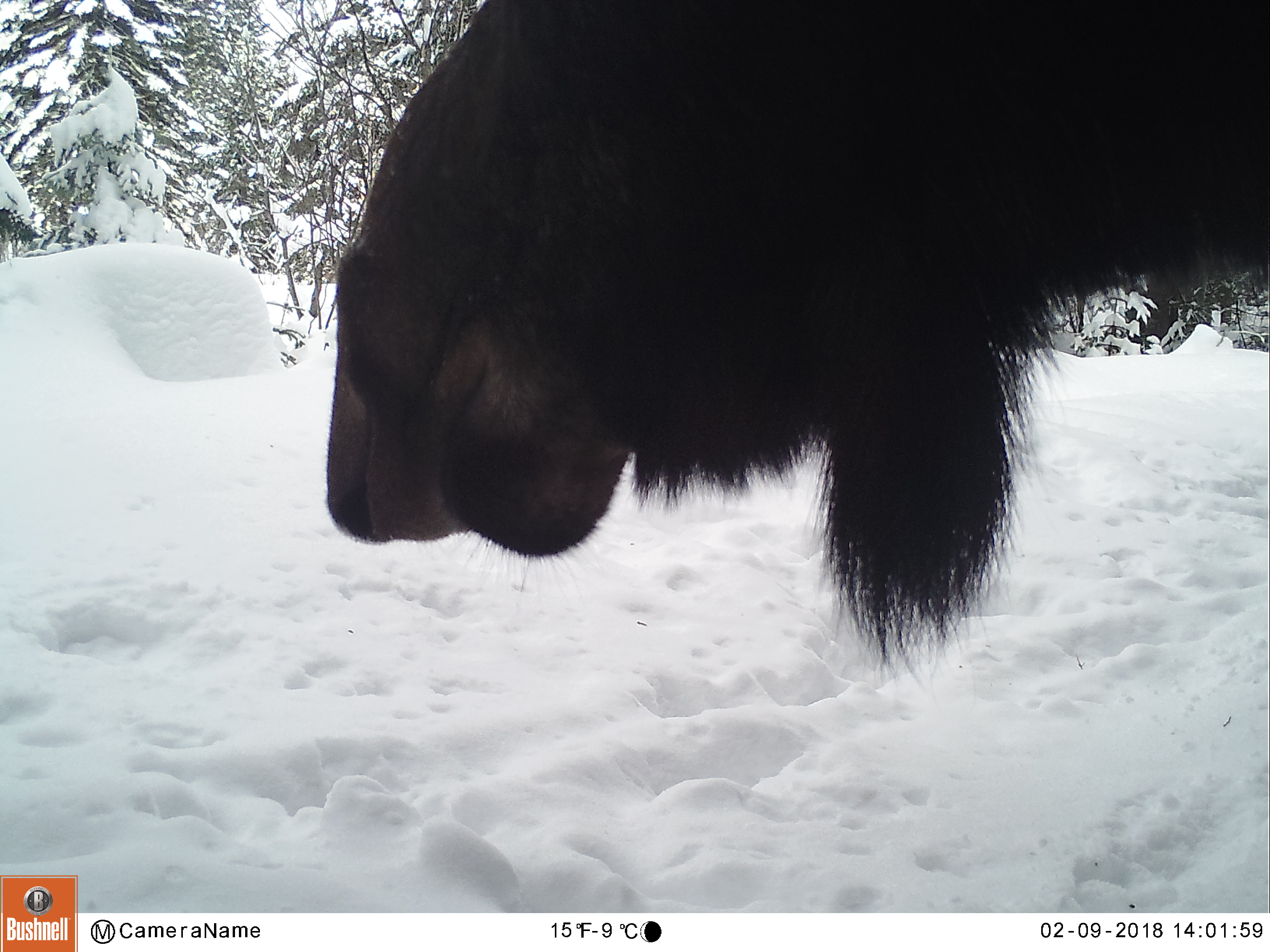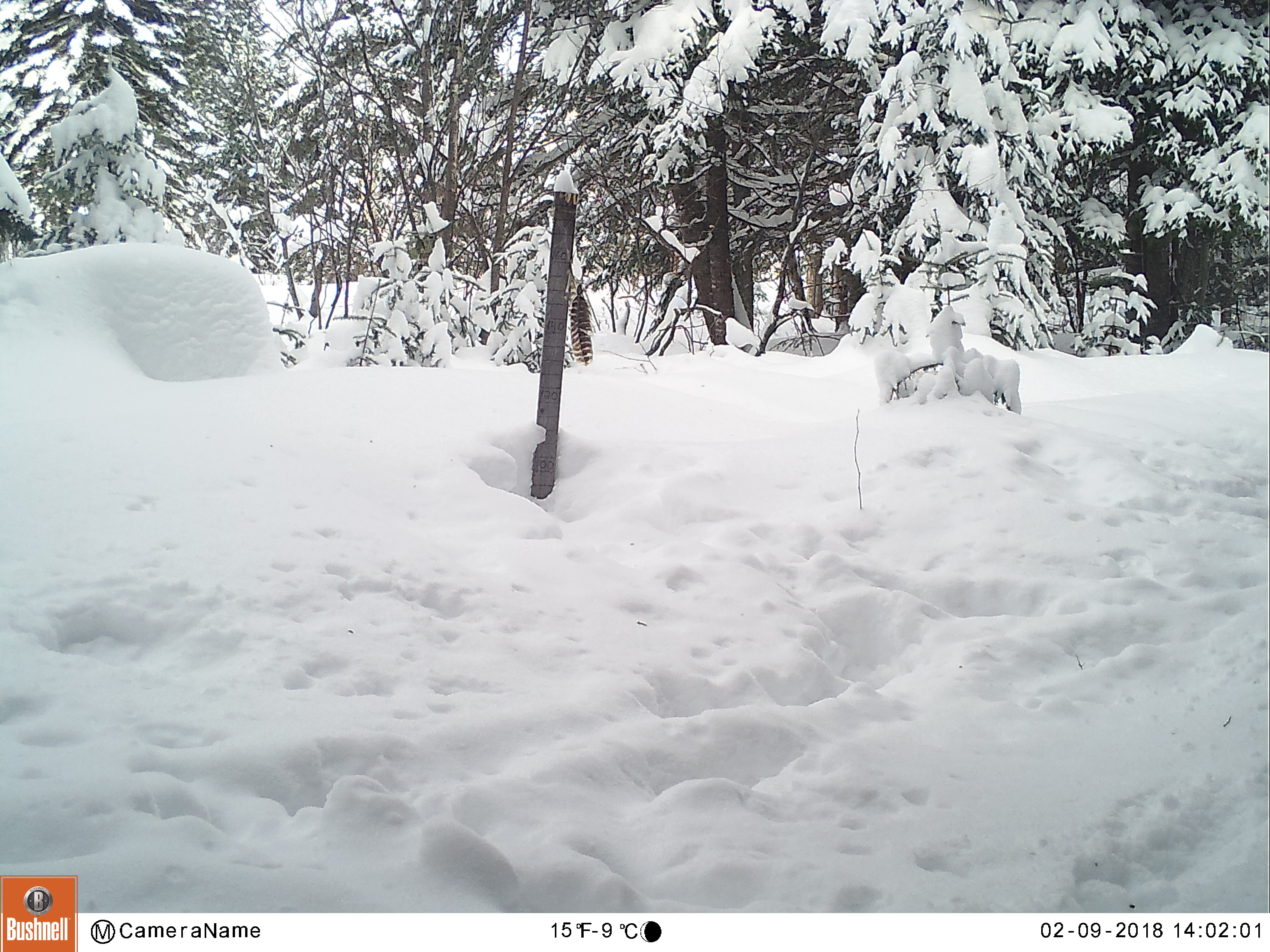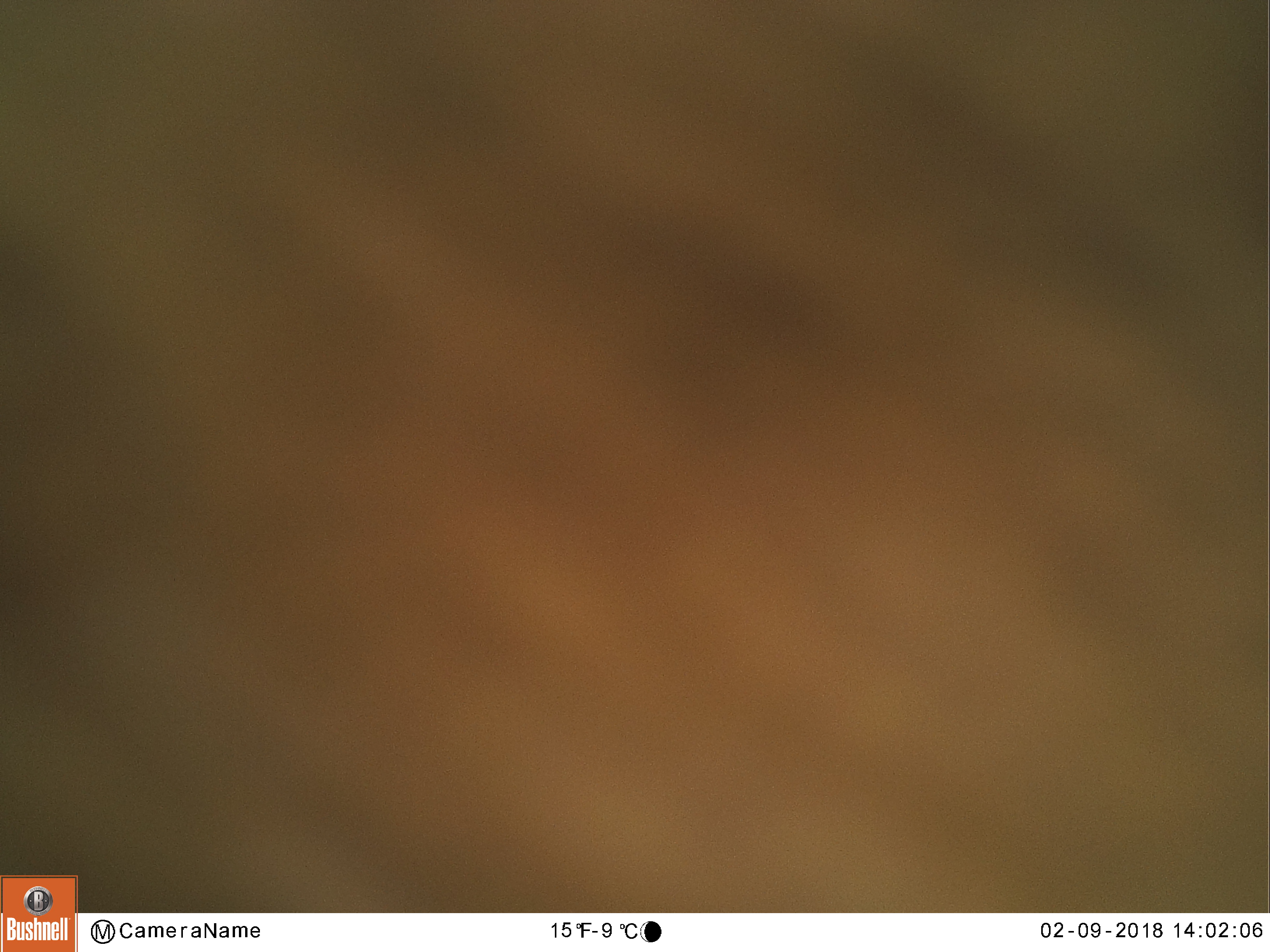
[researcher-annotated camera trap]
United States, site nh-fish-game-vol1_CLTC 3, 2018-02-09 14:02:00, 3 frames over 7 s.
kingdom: Animalia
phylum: Chordata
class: Mammalia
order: Artiodactyla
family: Cervidae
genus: Alces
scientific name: Alces alces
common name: moose